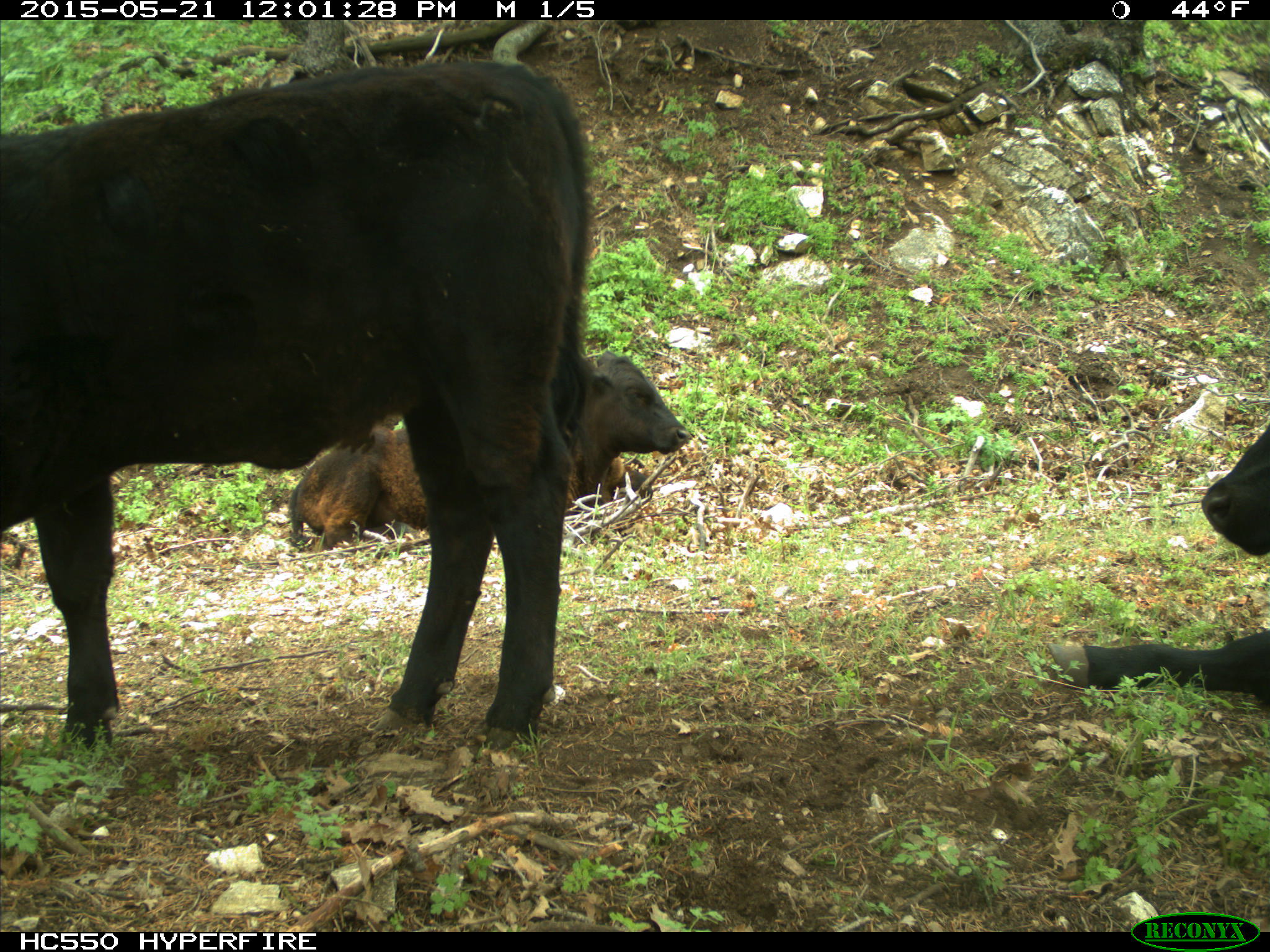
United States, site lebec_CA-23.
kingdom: Animalia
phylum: Chordata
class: Mammalia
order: Artiodactyla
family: Bovidae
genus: Bos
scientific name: Bos taurus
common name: domestic cow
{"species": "Bos taurus (domestic cow)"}